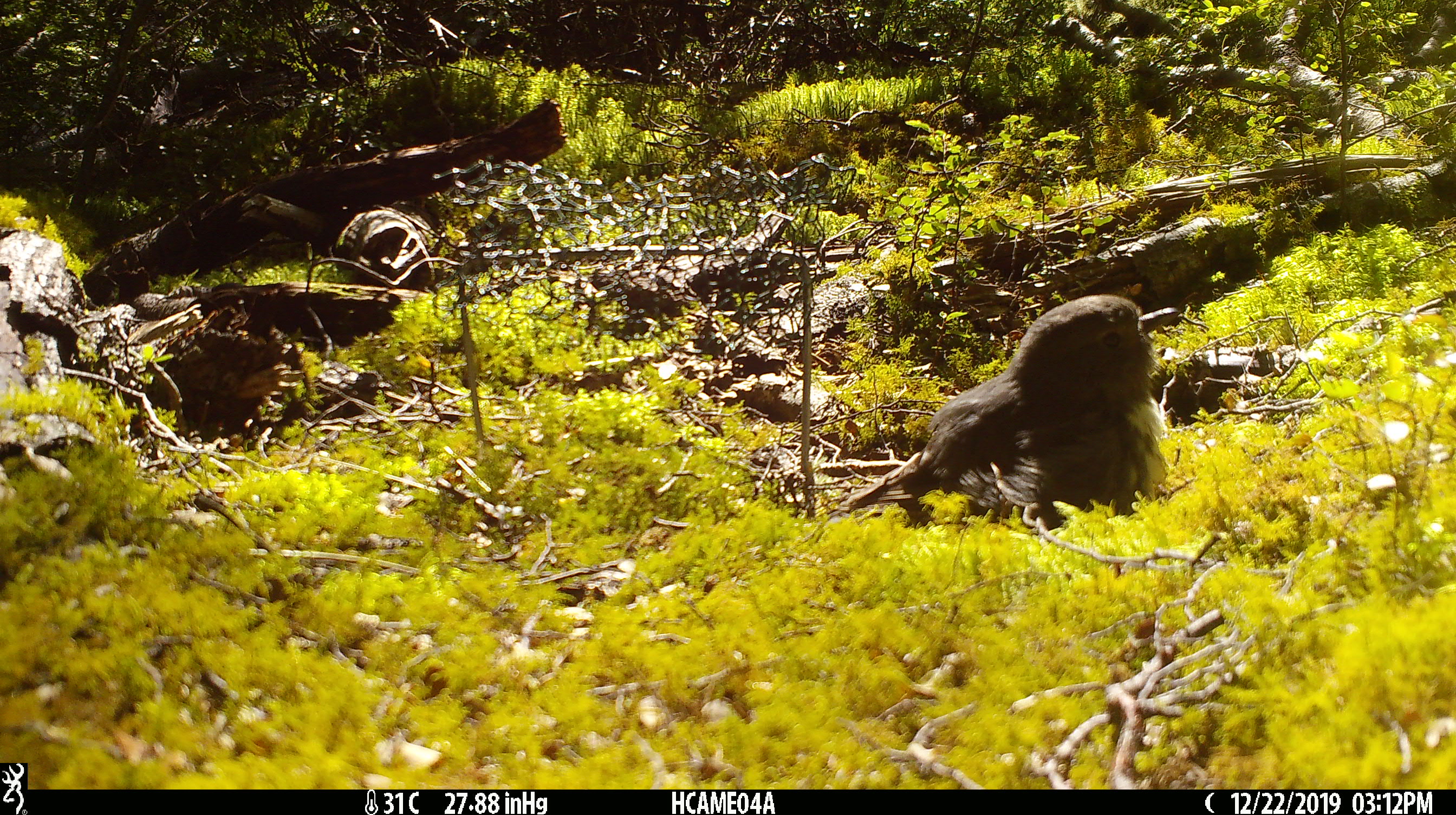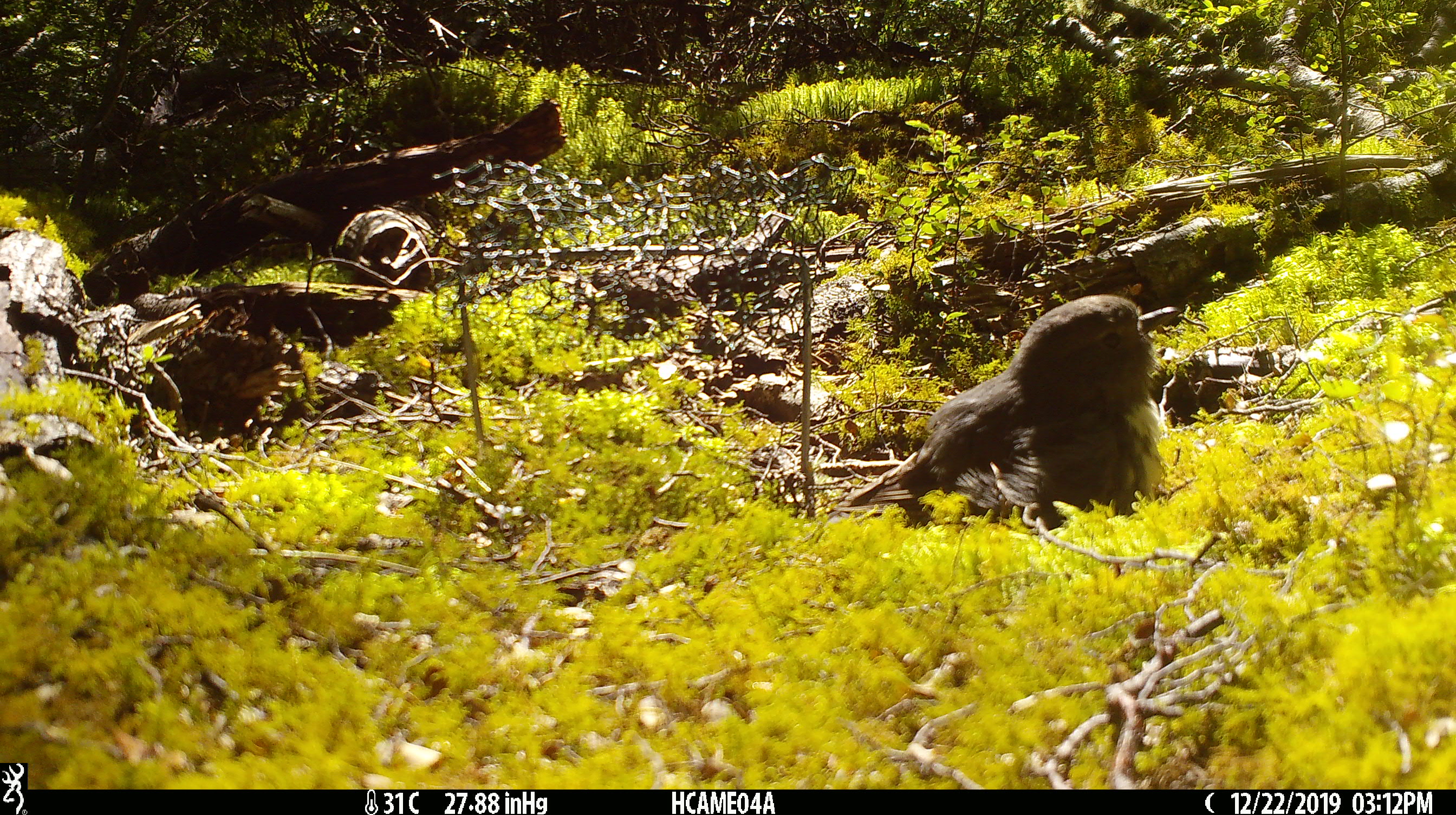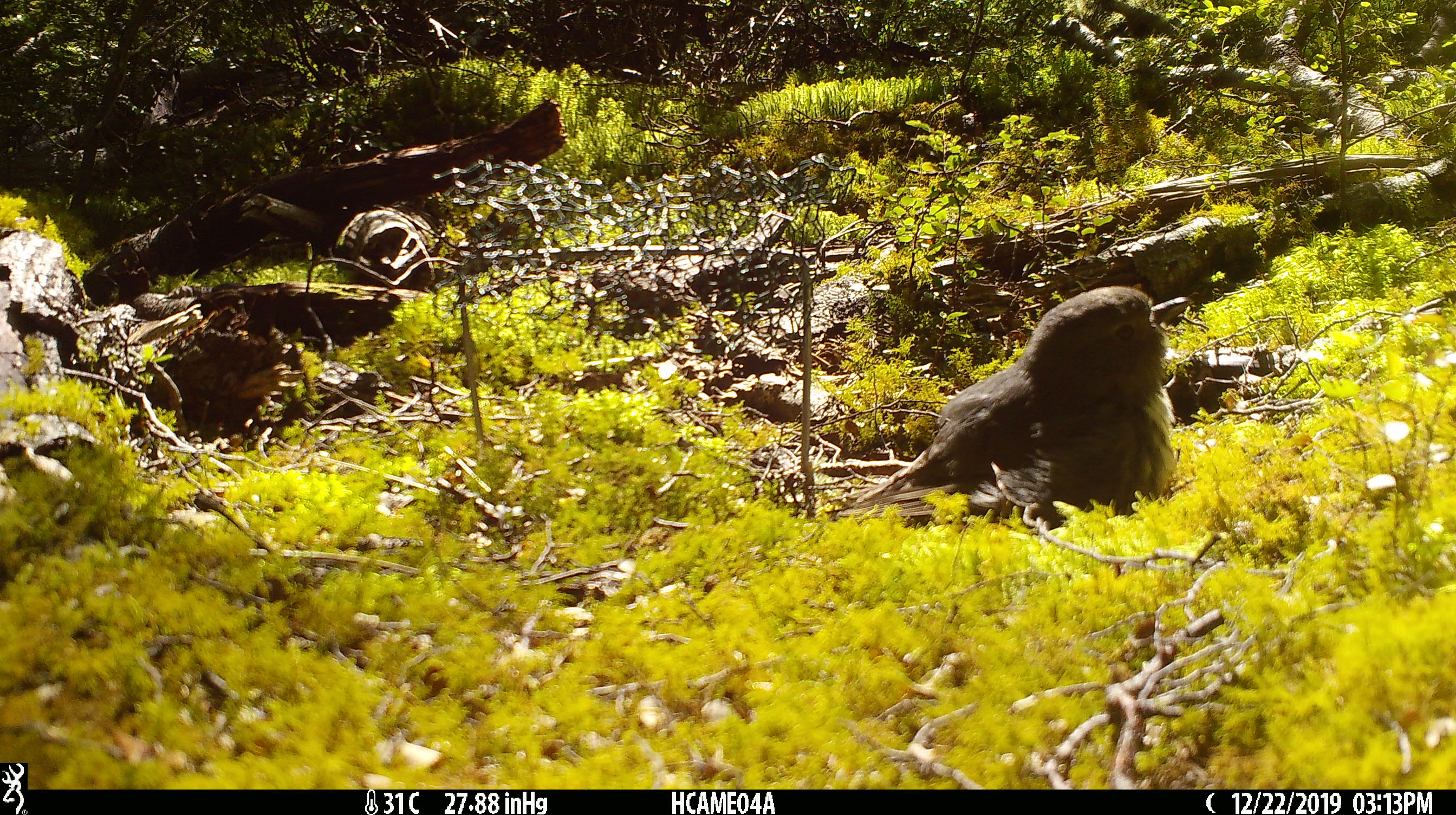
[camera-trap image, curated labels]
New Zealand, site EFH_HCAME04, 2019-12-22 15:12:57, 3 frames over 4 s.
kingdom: Animalia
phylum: Chordata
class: Aves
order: Passeriformes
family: Petroicidae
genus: Petroica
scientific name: Petroica australis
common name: new zealand robin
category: robin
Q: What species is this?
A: Robin (new zealand robin) (Petroica australis).